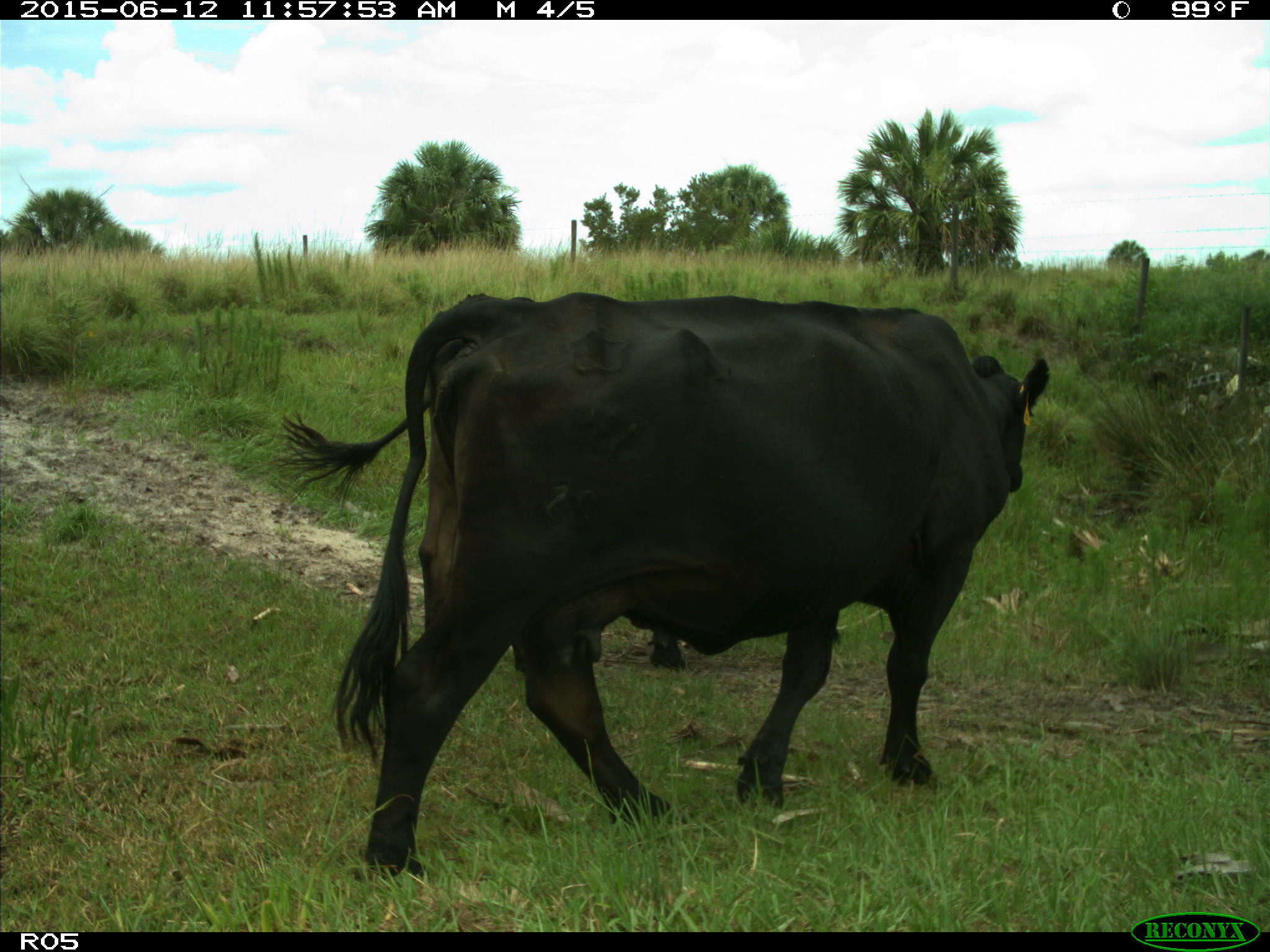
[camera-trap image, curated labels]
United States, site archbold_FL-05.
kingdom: Animalia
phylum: Chordata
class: Mammalia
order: Artiodactyla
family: Bovidae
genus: Bos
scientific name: Bos taurus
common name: domestic cow